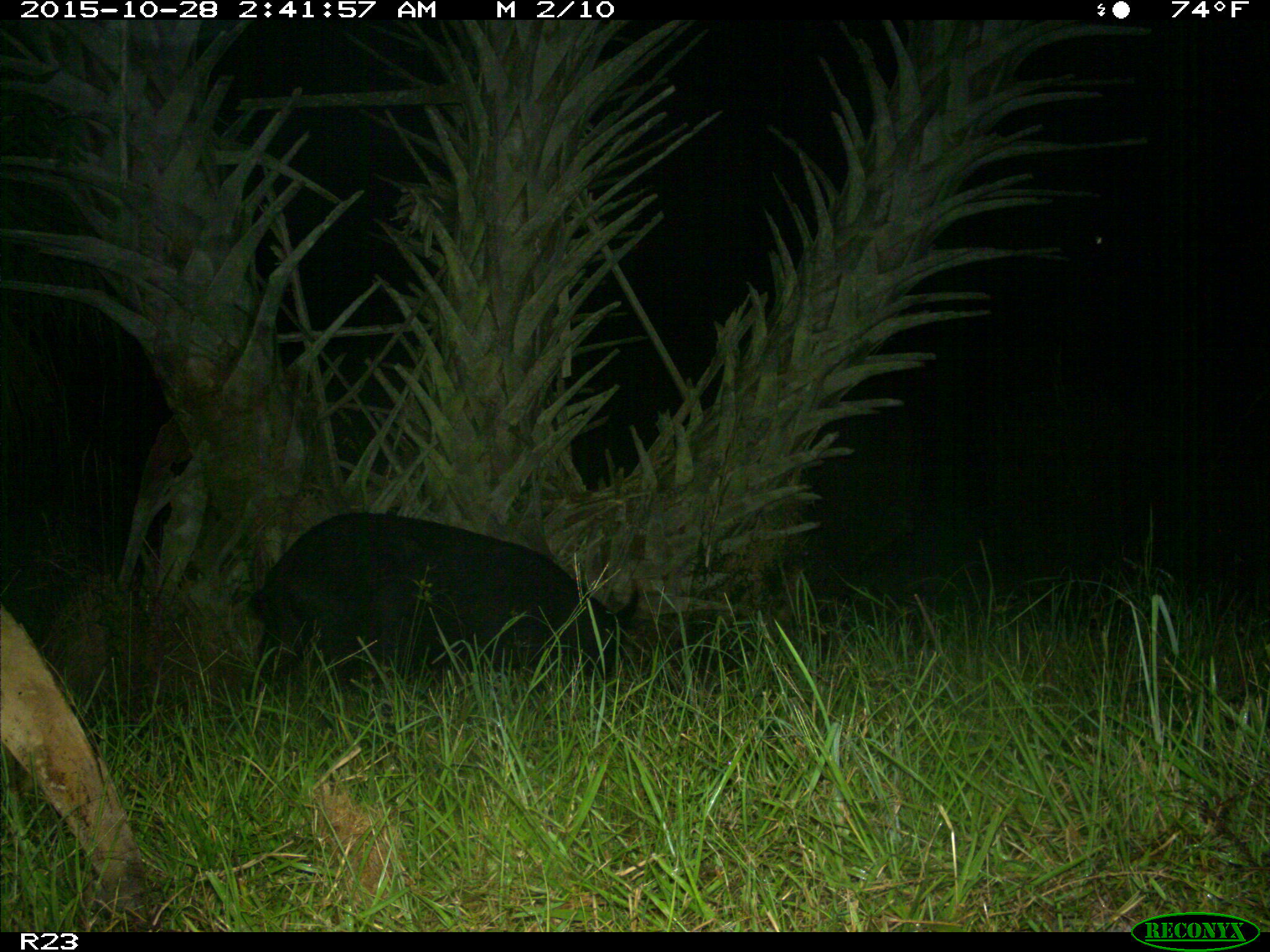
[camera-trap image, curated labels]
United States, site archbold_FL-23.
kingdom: Animalia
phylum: Chordata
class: Mammalia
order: Artiodactyla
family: Suidae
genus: Sus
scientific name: Sus scrofa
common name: wild boar